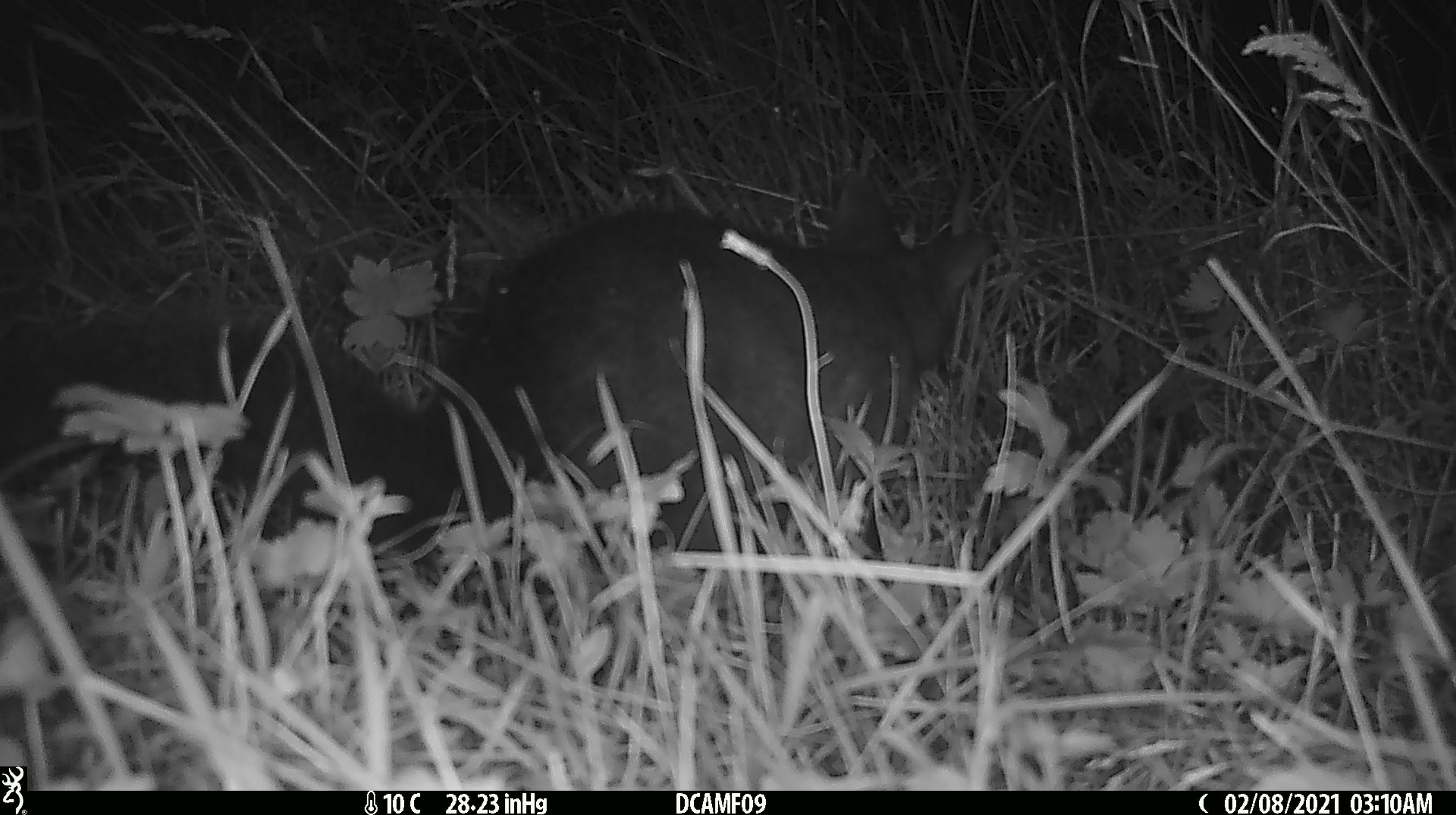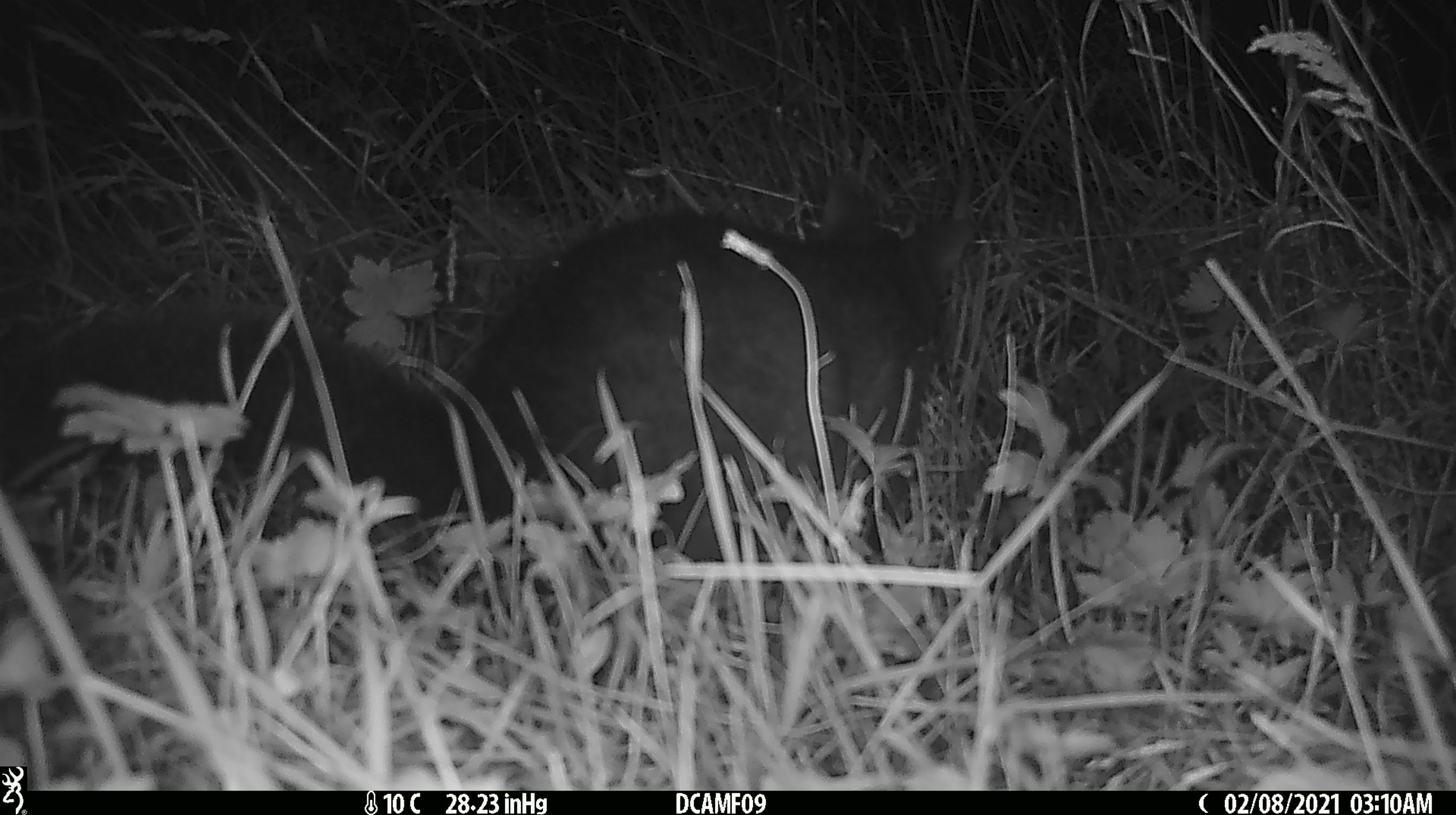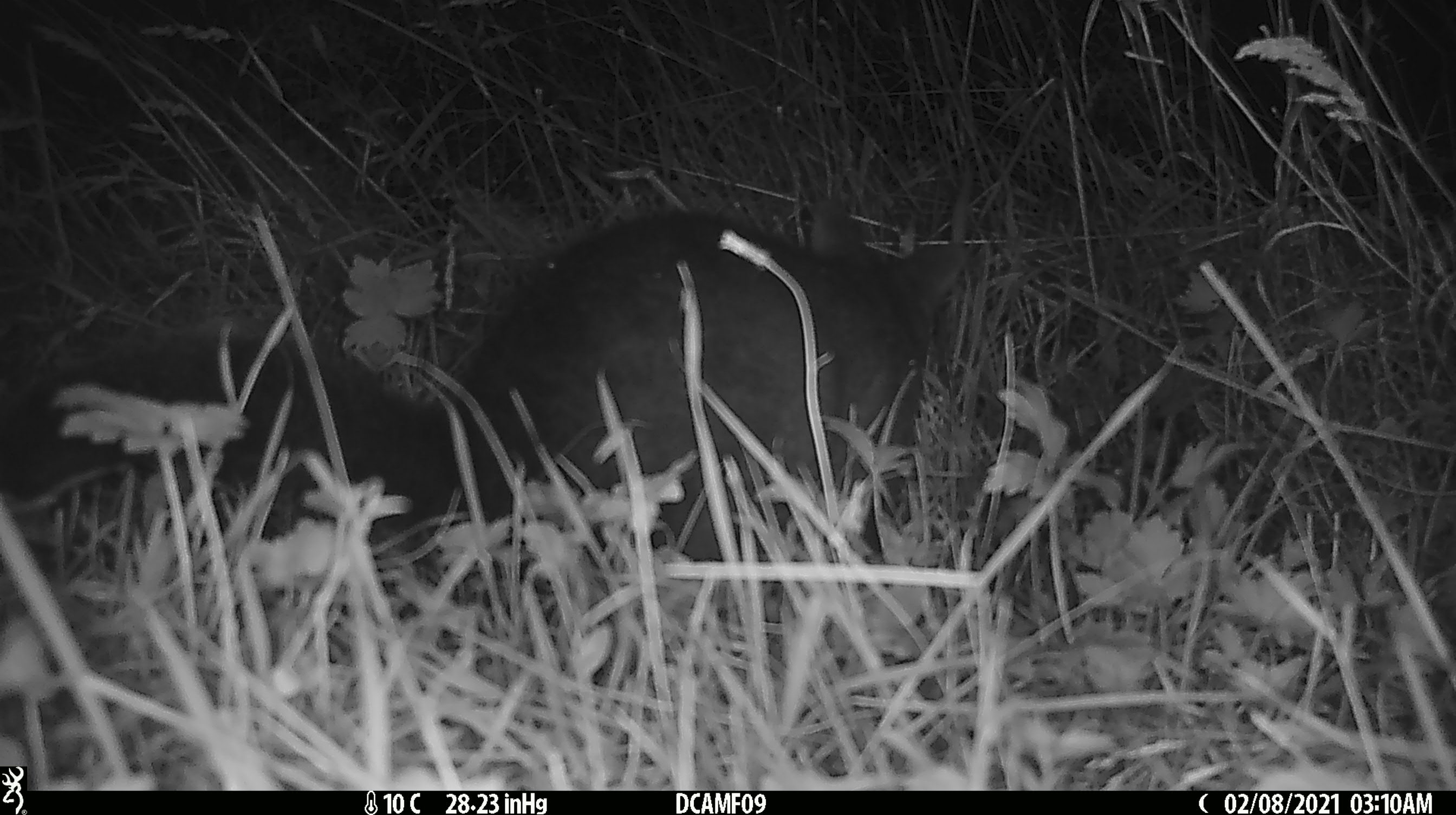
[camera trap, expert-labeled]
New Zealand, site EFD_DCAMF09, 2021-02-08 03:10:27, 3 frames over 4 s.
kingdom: Animalia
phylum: Chordata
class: Mammalia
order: Diprotodontia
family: Phalangeridae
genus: Trichosurus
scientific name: Trichosurus vulpecula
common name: common brushtail possum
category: possum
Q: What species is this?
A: Possum (common brushtail possum) (Trichosurus vulpecula).